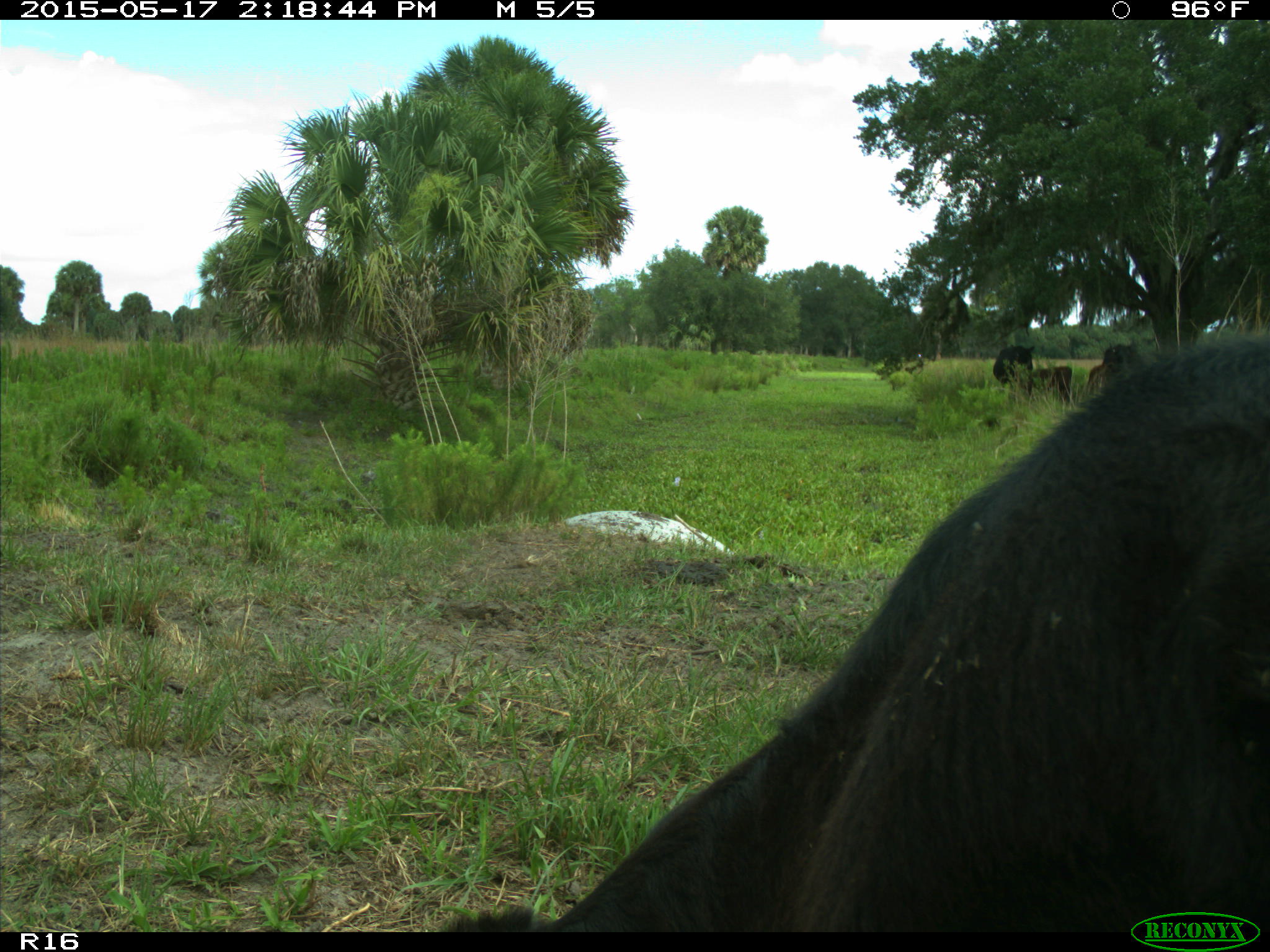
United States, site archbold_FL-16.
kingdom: Animalia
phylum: Chordata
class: Mammalia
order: Artiodactyla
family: Bovidae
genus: Bos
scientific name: Bos taurus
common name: domestic cow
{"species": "Bos taurus (domestic cow)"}